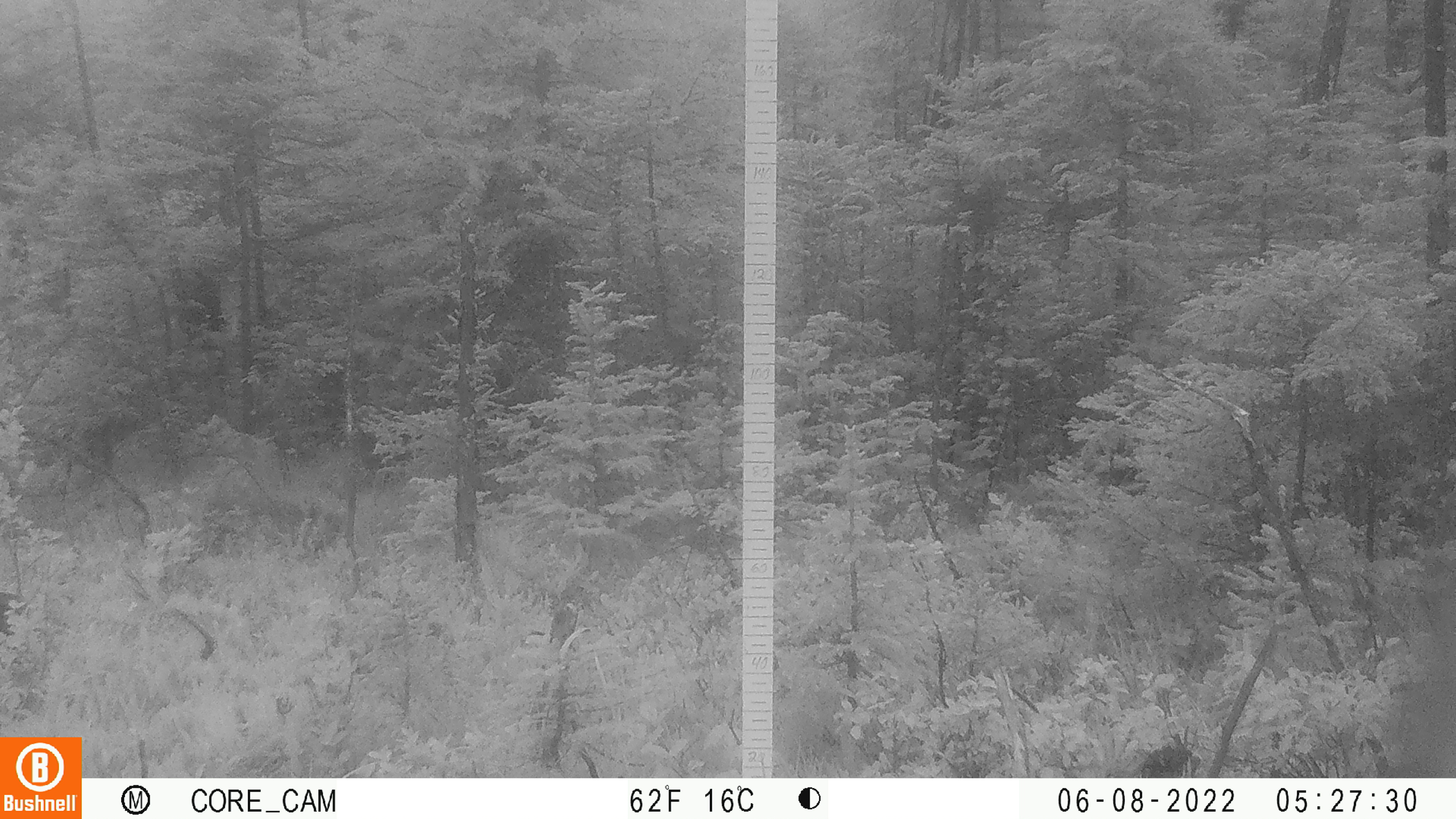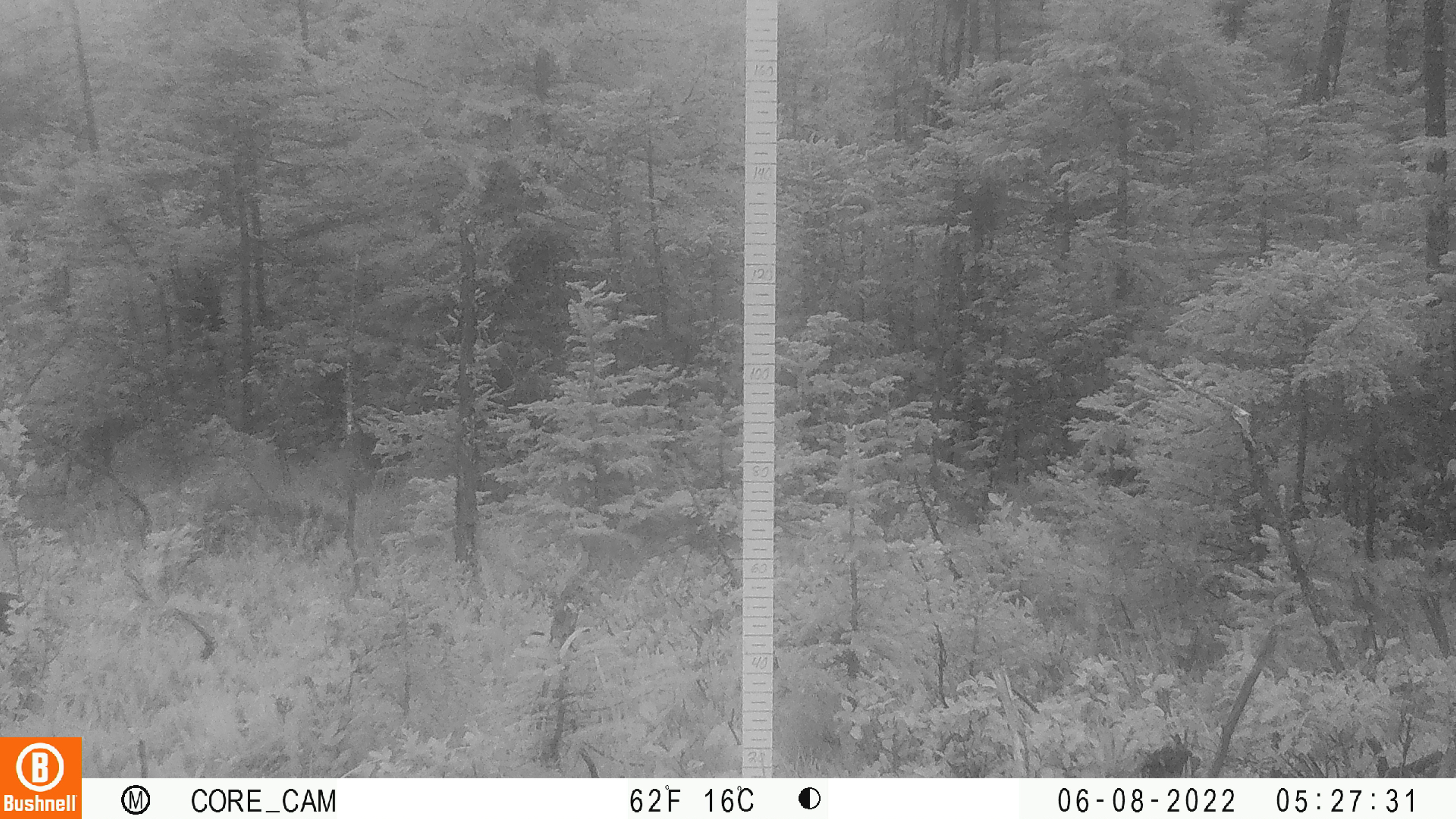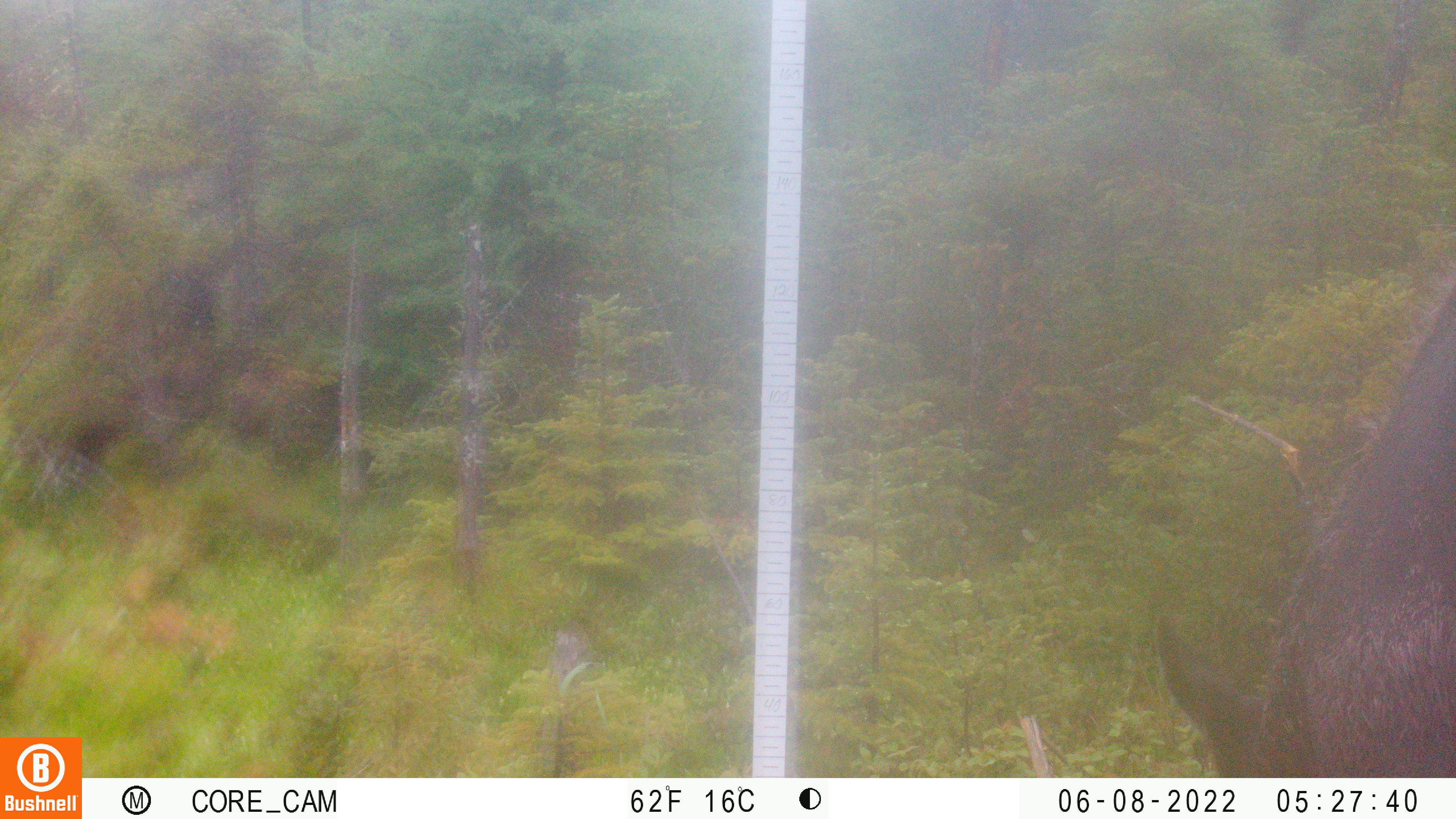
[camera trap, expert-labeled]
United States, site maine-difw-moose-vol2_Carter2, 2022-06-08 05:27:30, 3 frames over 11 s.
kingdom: Animalia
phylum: Chordata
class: Mammalia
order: Artiodactyla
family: Cervidae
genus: Alces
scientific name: Alces alces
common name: moose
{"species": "moose (Alces alces)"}